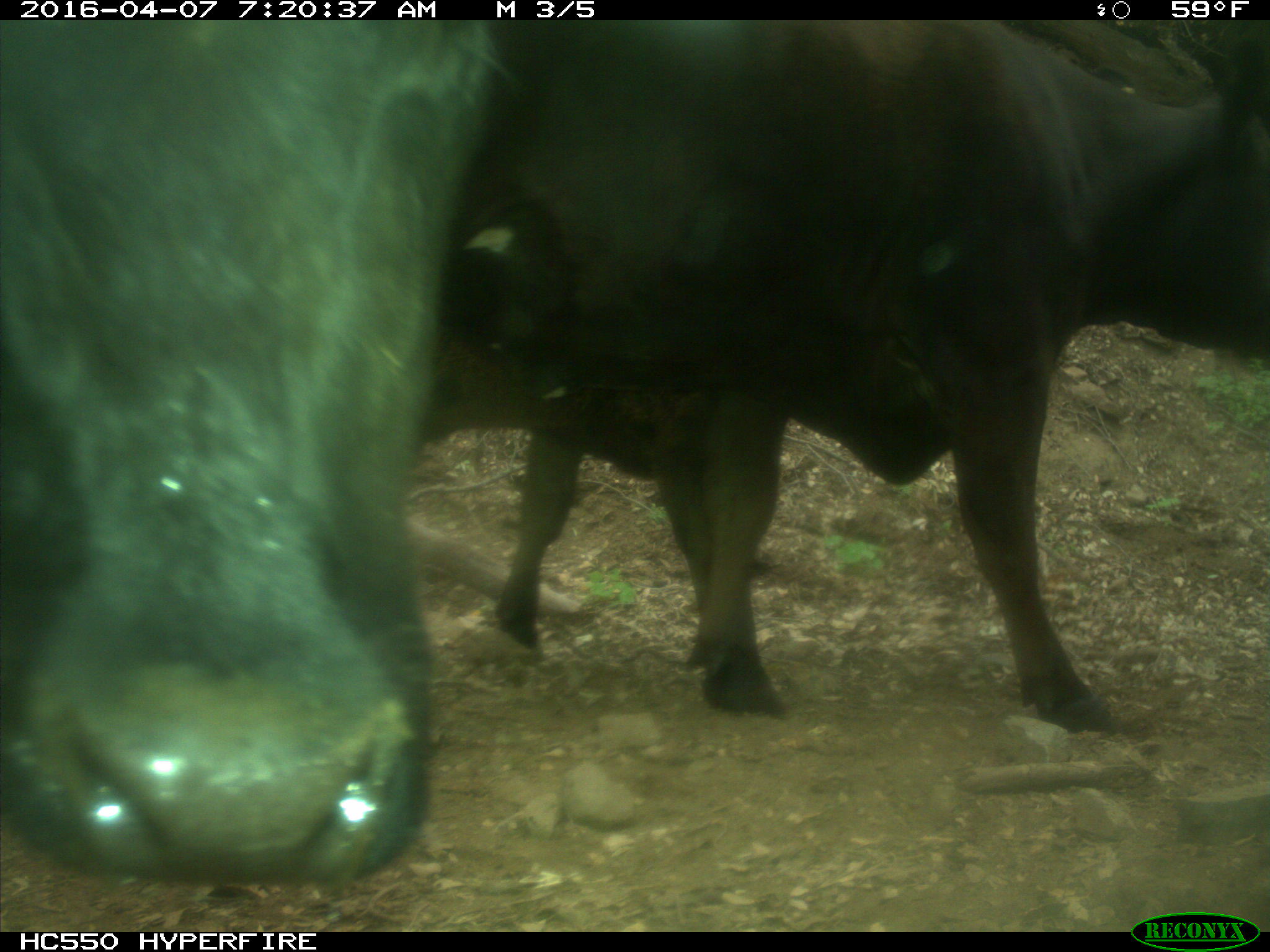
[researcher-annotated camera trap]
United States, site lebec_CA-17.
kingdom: Animalia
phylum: Chordata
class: Mammalia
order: Artiodactyla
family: Bovidae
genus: Bos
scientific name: Bos taurus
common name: domestic cow